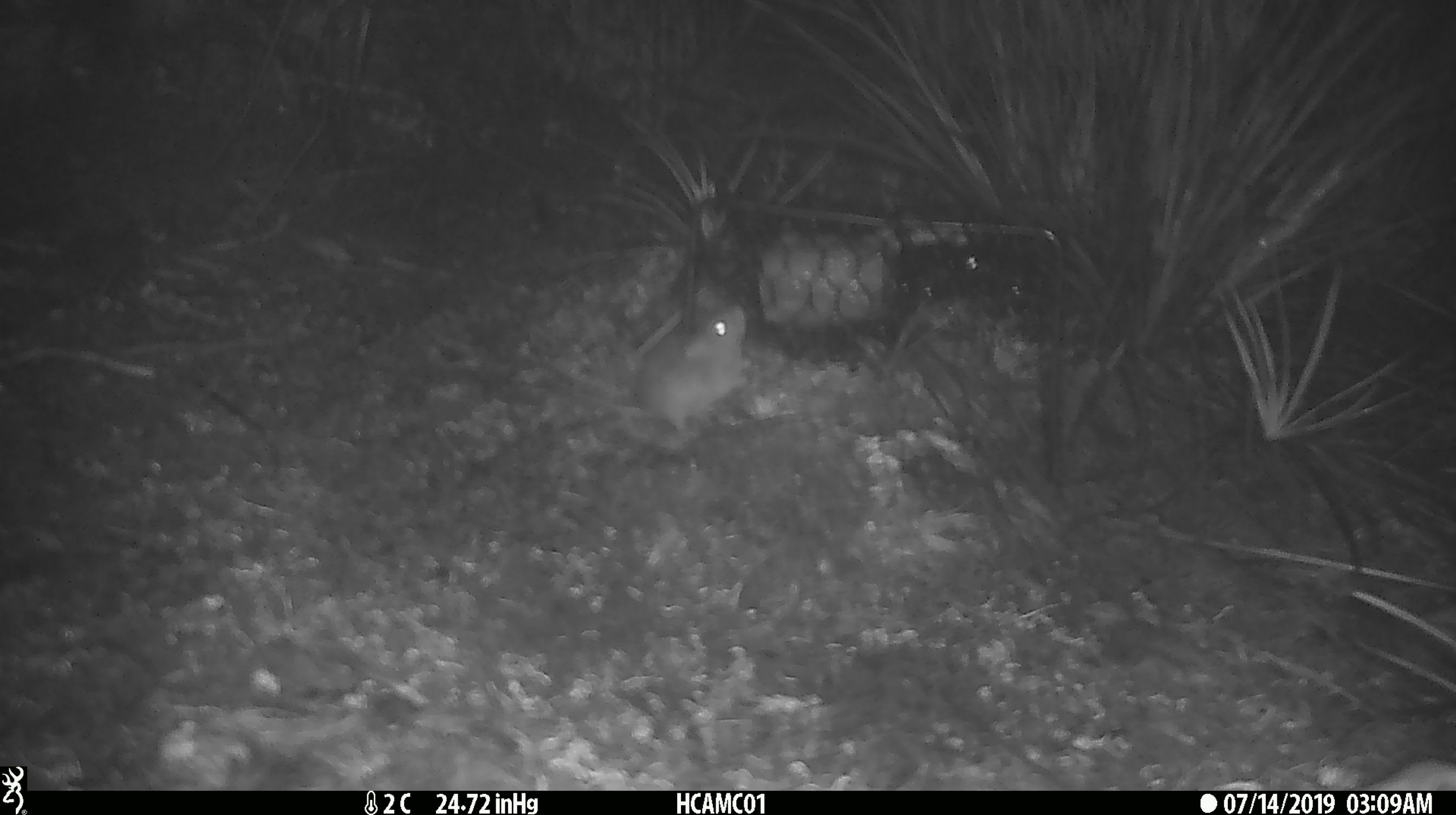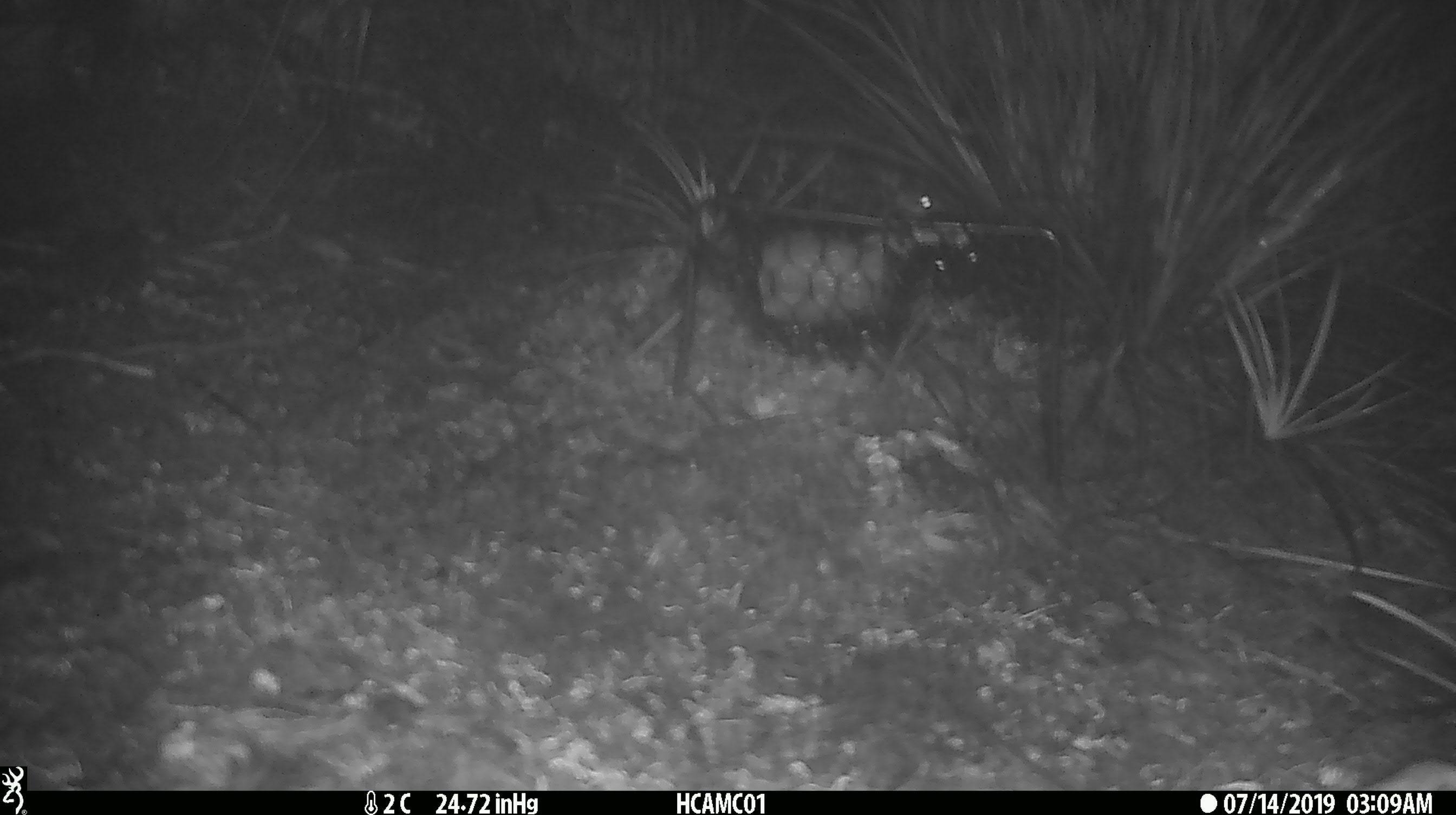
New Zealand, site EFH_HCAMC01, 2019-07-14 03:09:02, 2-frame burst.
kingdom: Animalia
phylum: Chordata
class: Mammalia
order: Rodentia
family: Muridae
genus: Mus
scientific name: Mus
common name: mouse